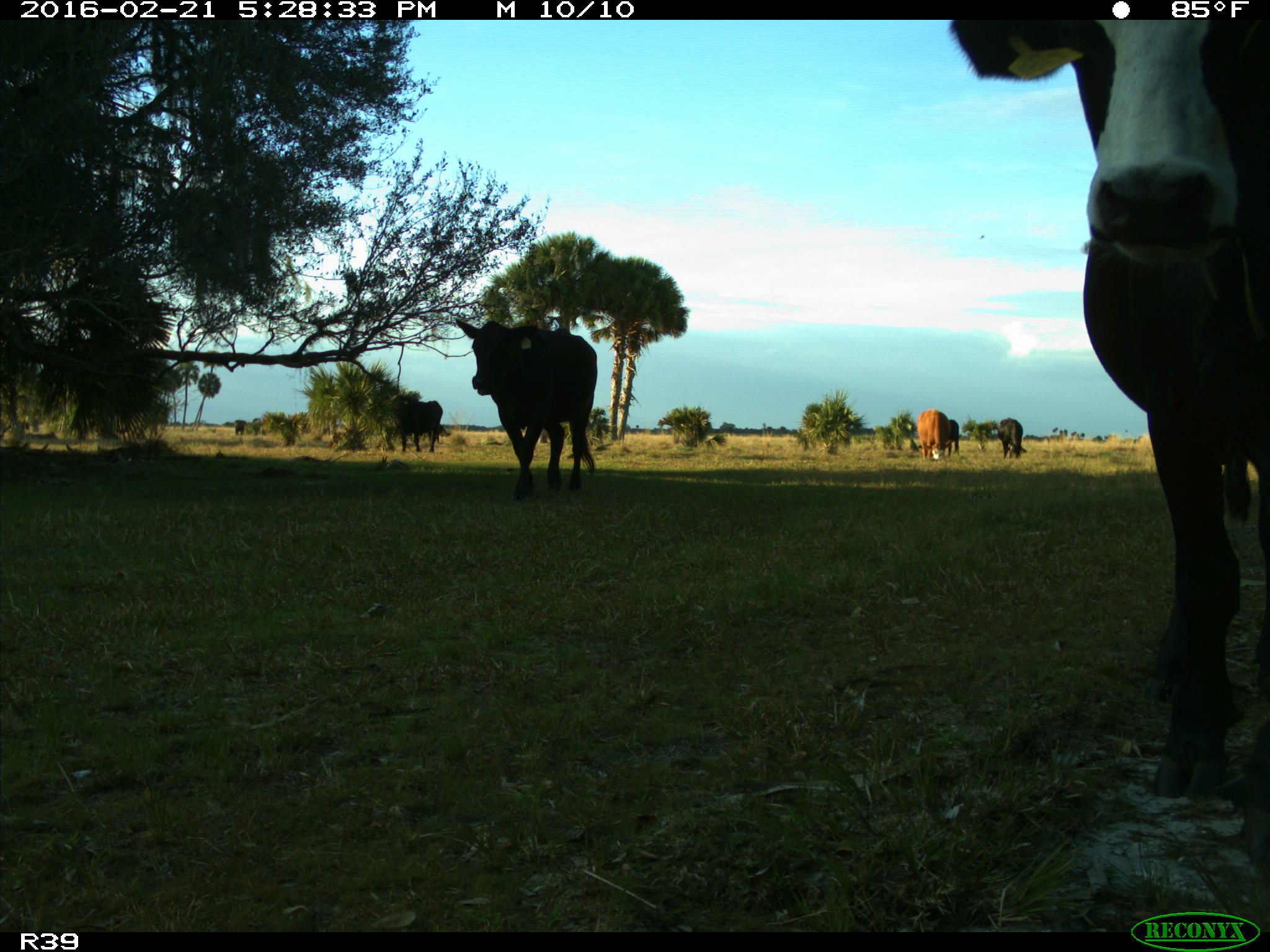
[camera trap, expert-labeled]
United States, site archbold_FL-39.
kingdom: Animalia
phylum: Chordata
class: Mammalia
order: Artiodactyla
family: Bovidae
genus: Bos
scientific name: Bos taurus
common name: domestic cow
Bos taurus (domestic cow).